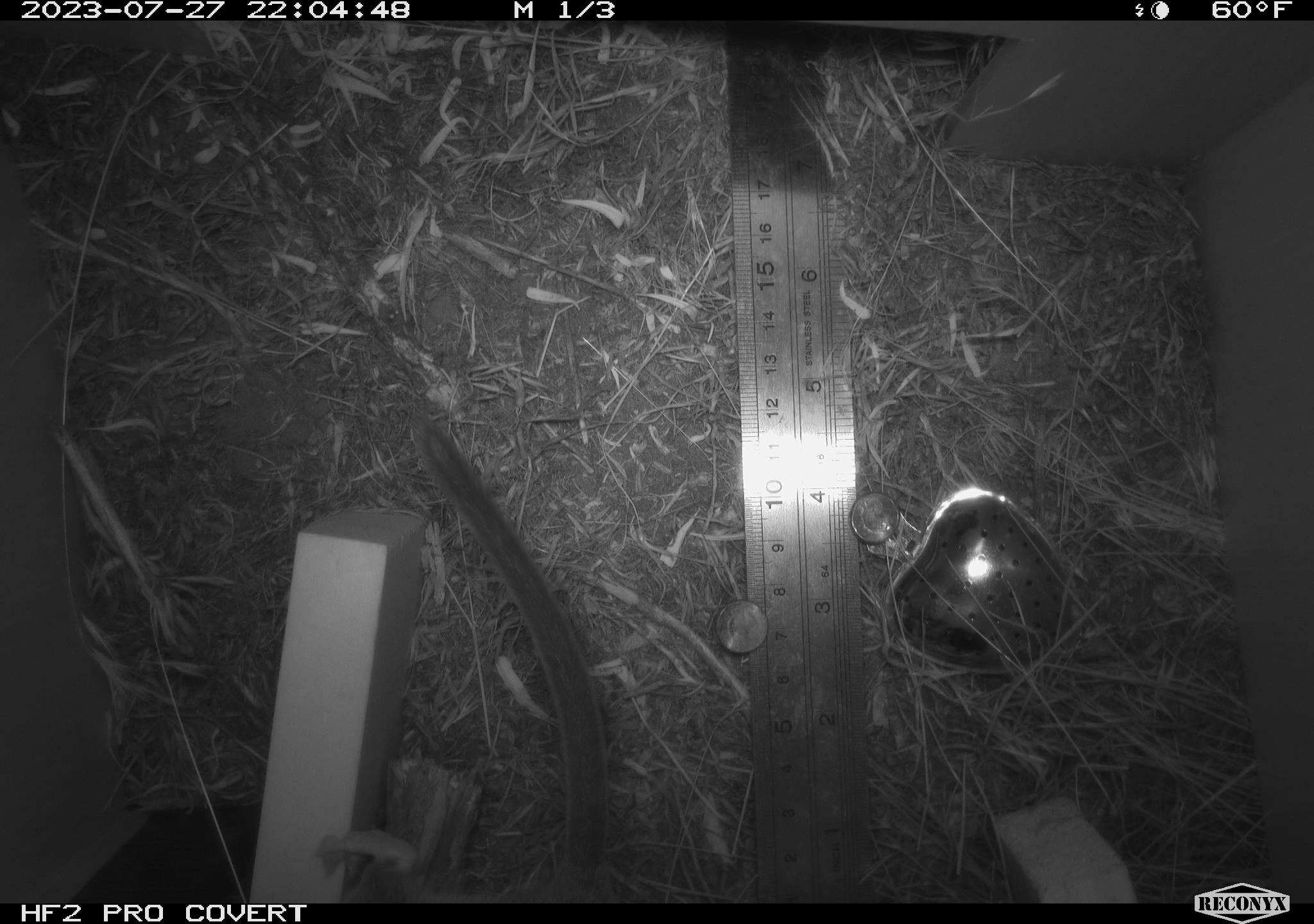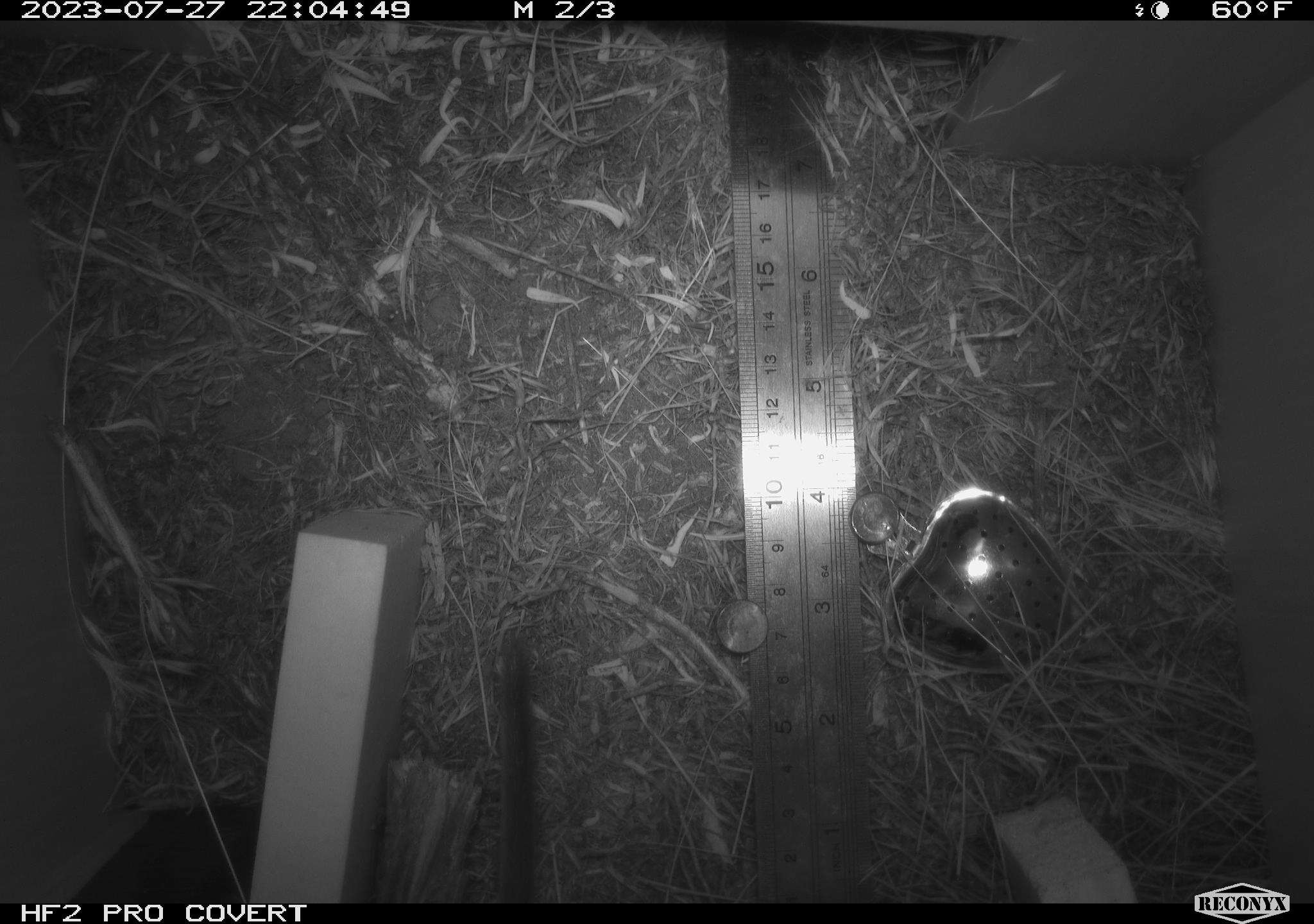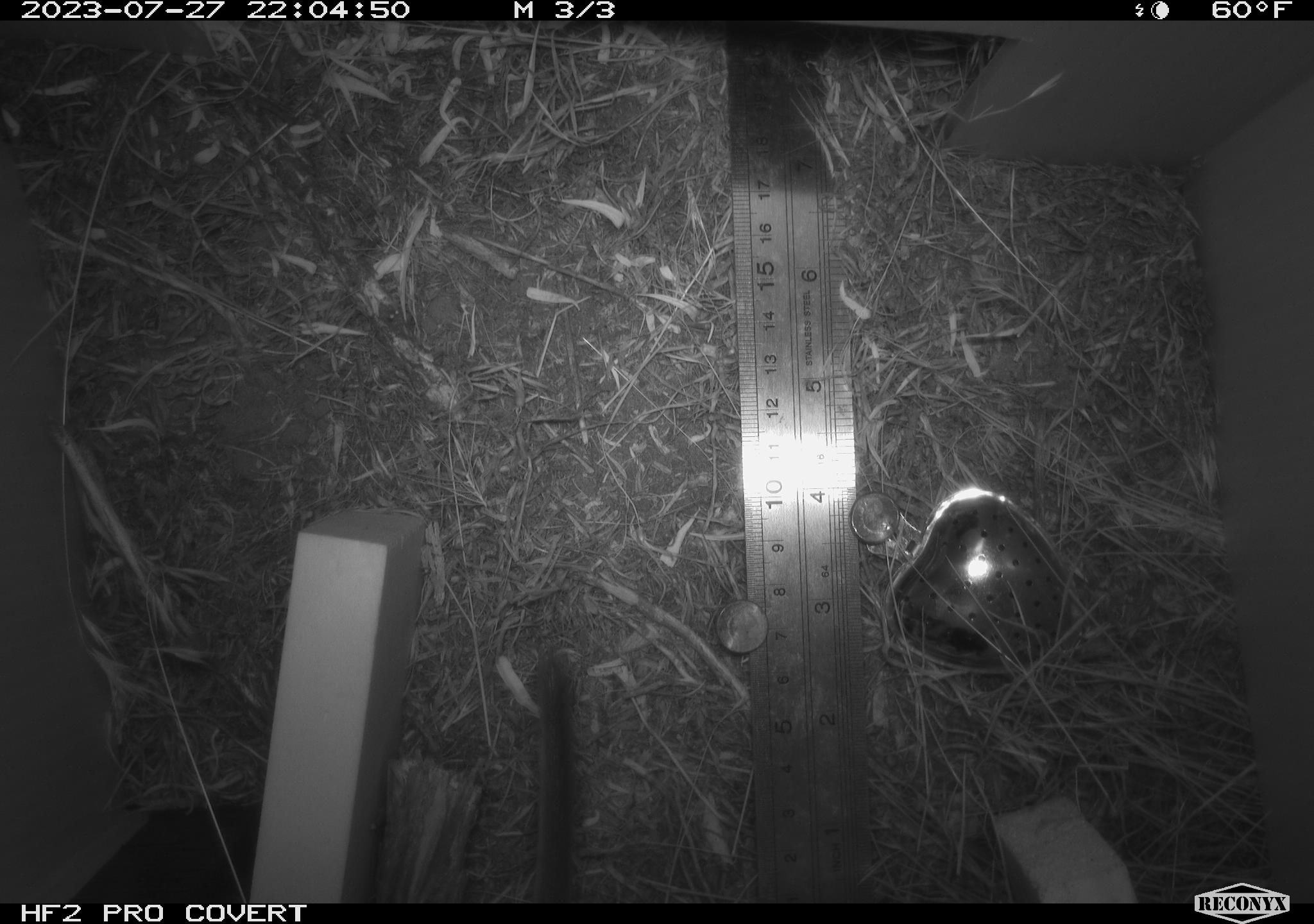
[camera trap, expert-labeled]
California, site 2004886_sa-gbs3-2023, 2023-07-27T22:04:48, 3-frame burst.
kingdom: Animalia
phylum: Chordata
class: Mammalia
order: Rodentia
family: Cricetidae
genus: Neotoma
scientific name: Neotoma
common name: pack rat or woodrat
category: neotoma species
Neotoma species (pack rat or woodrat) (Neotoma).